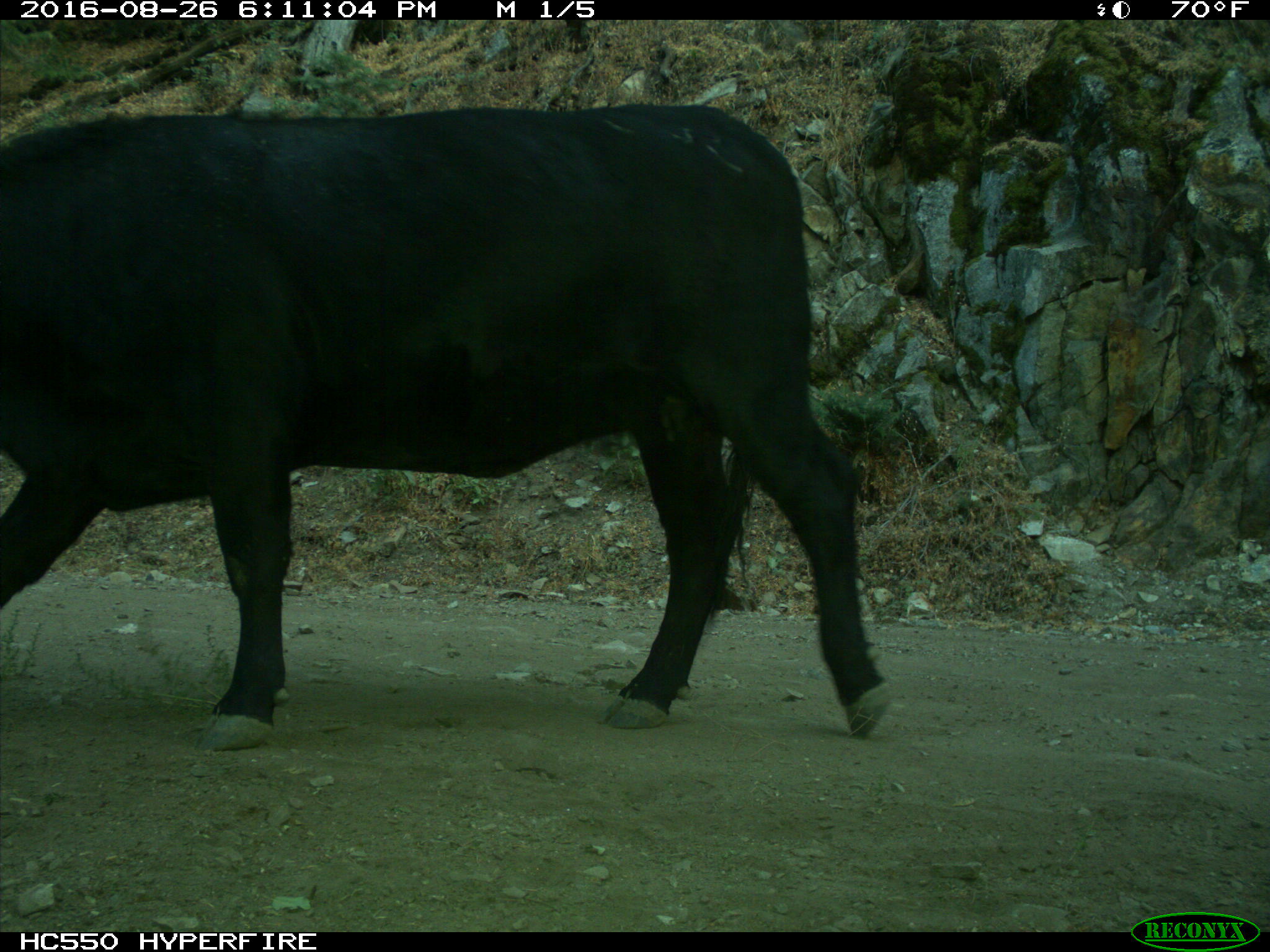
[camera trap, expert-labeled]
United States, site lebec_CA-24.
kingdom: Animalia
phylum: Chordata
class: Mammalia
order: Artiodactyla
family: Bovidae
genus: Bos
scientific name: Bos taurus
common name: domestic cow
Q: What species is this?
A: Bos taurus (domestic cow).